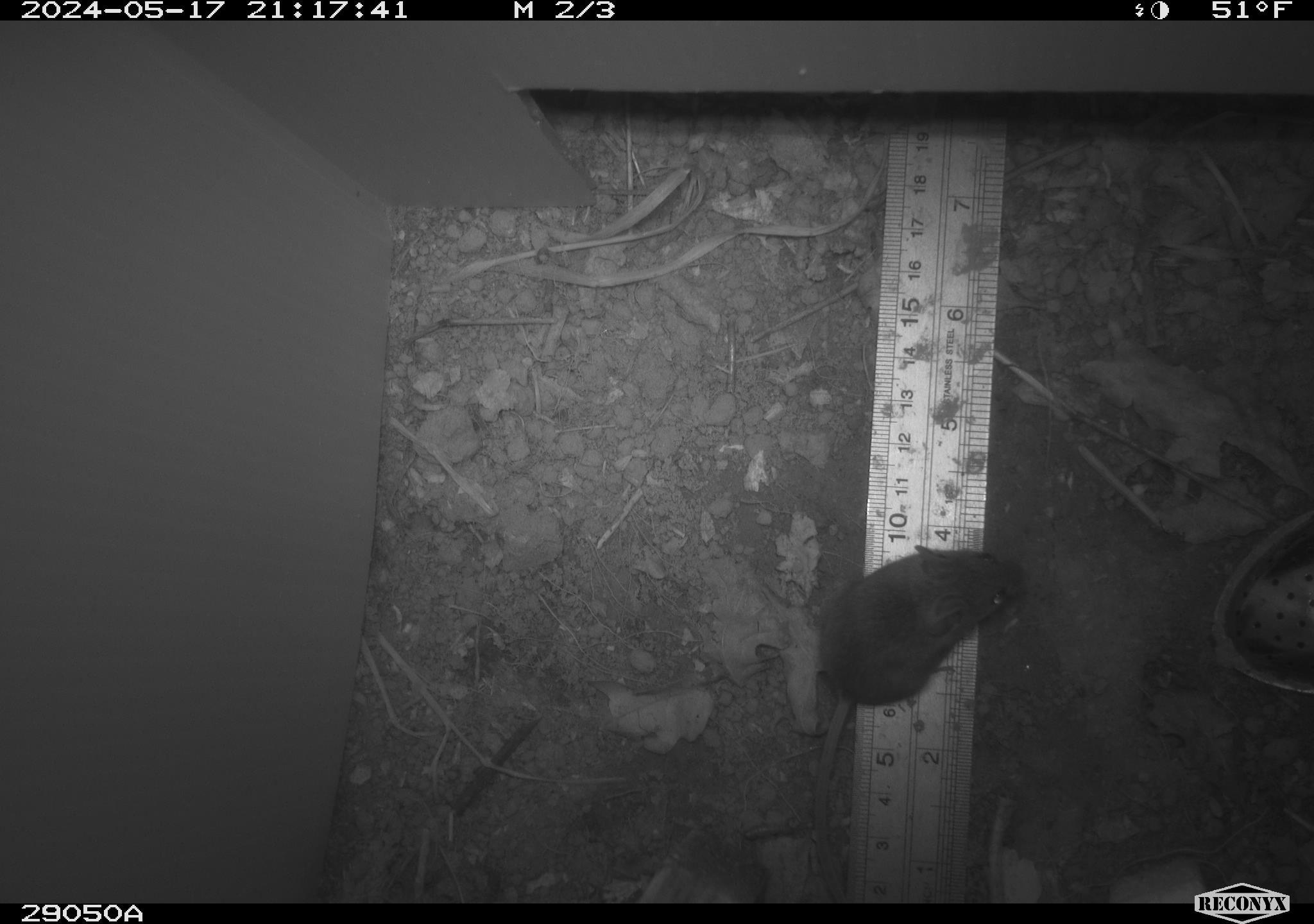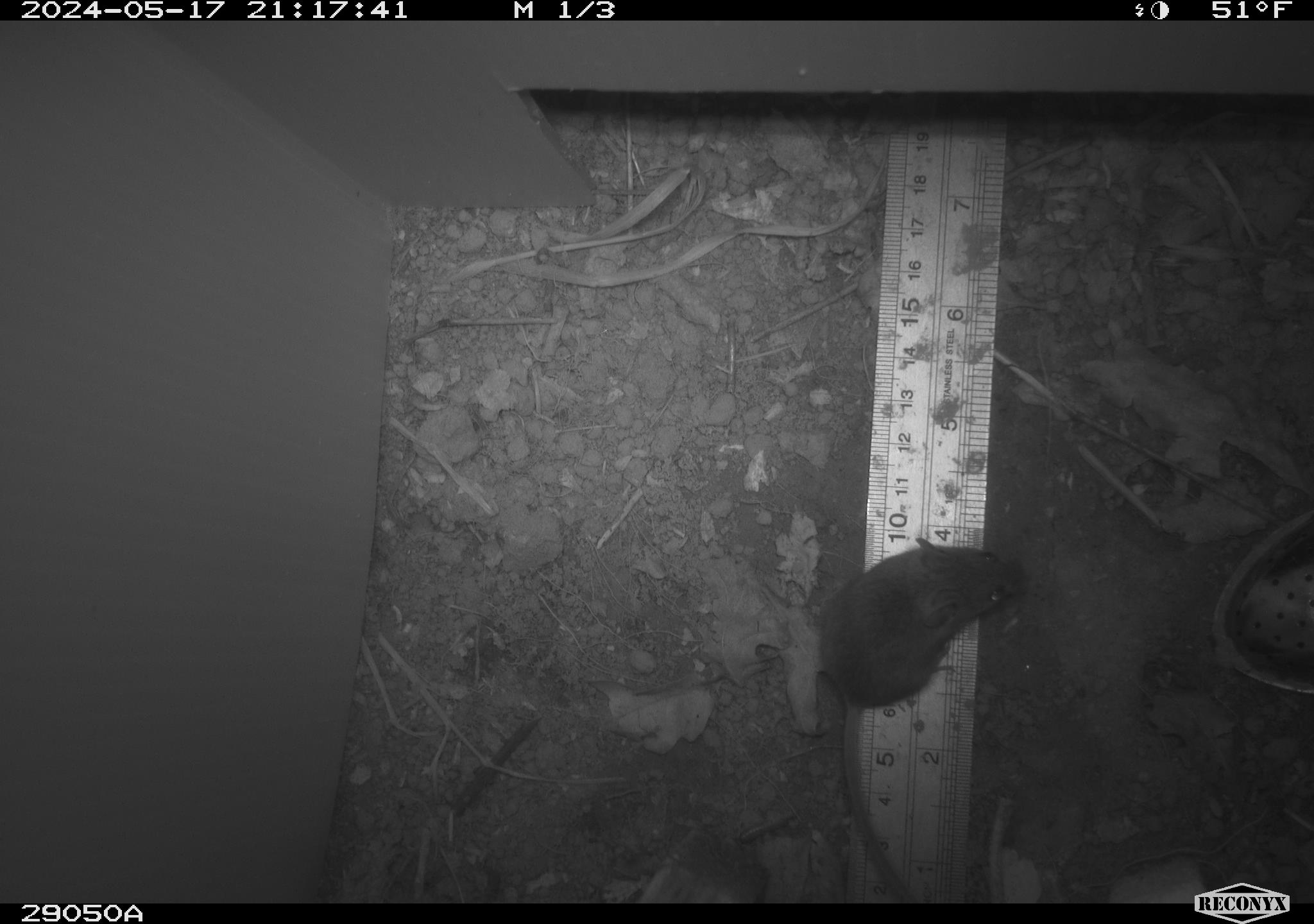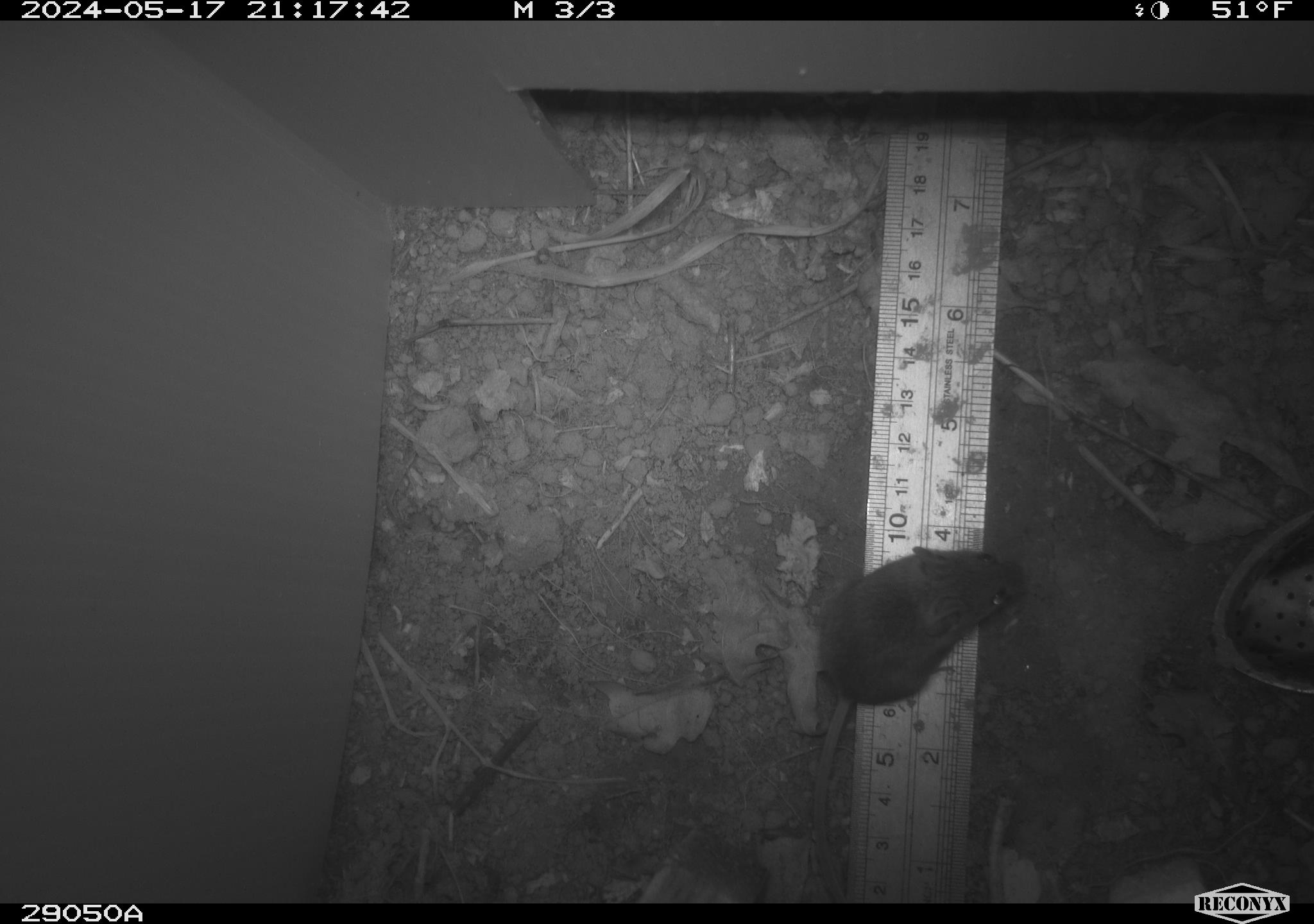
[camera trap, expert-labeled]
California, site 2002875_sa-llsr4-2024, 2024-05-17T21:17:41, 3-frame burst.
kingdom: Animalia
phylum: Chordata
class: Mammalia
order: Rodentia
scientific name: Rodentia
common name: mouse species